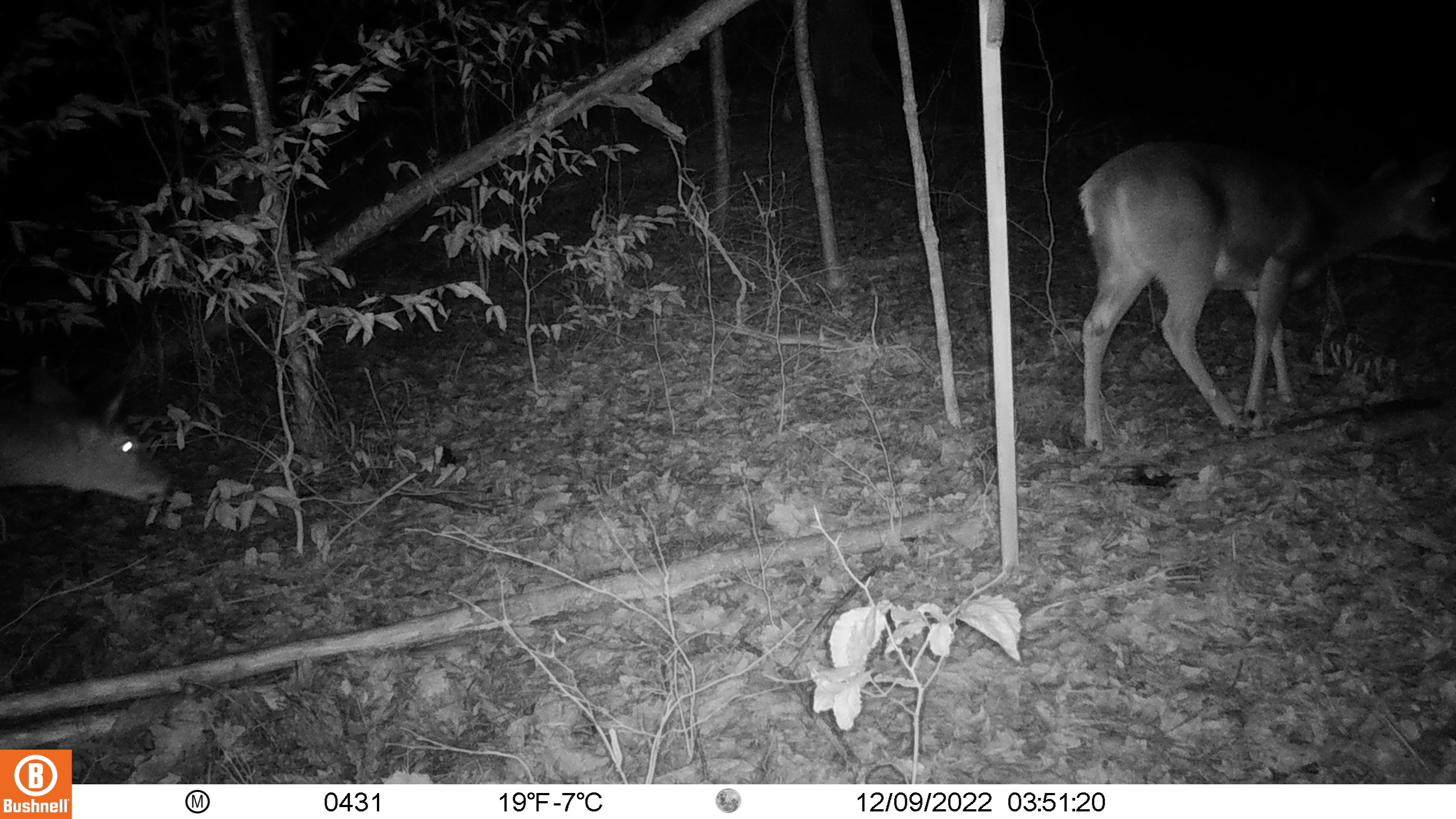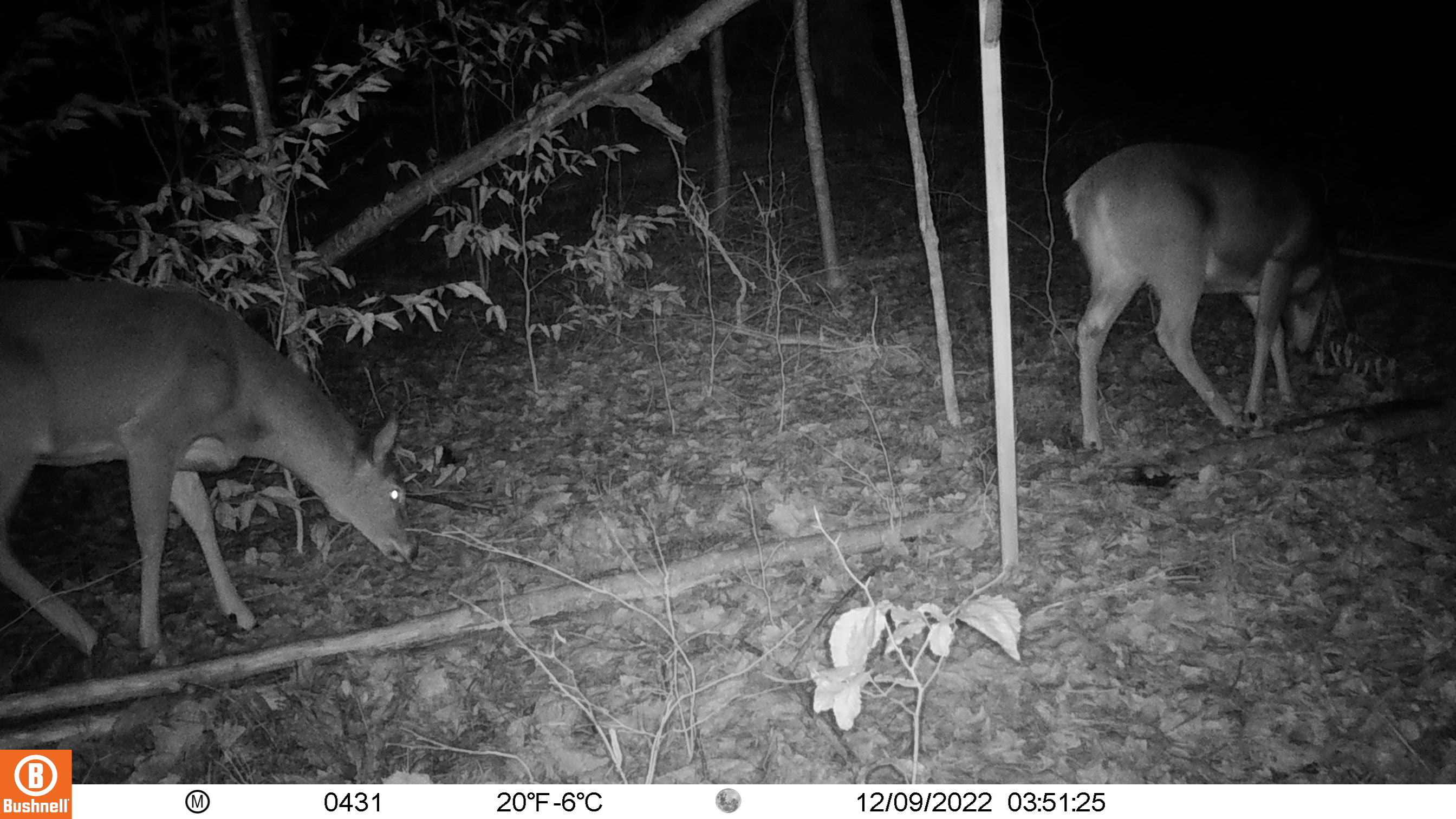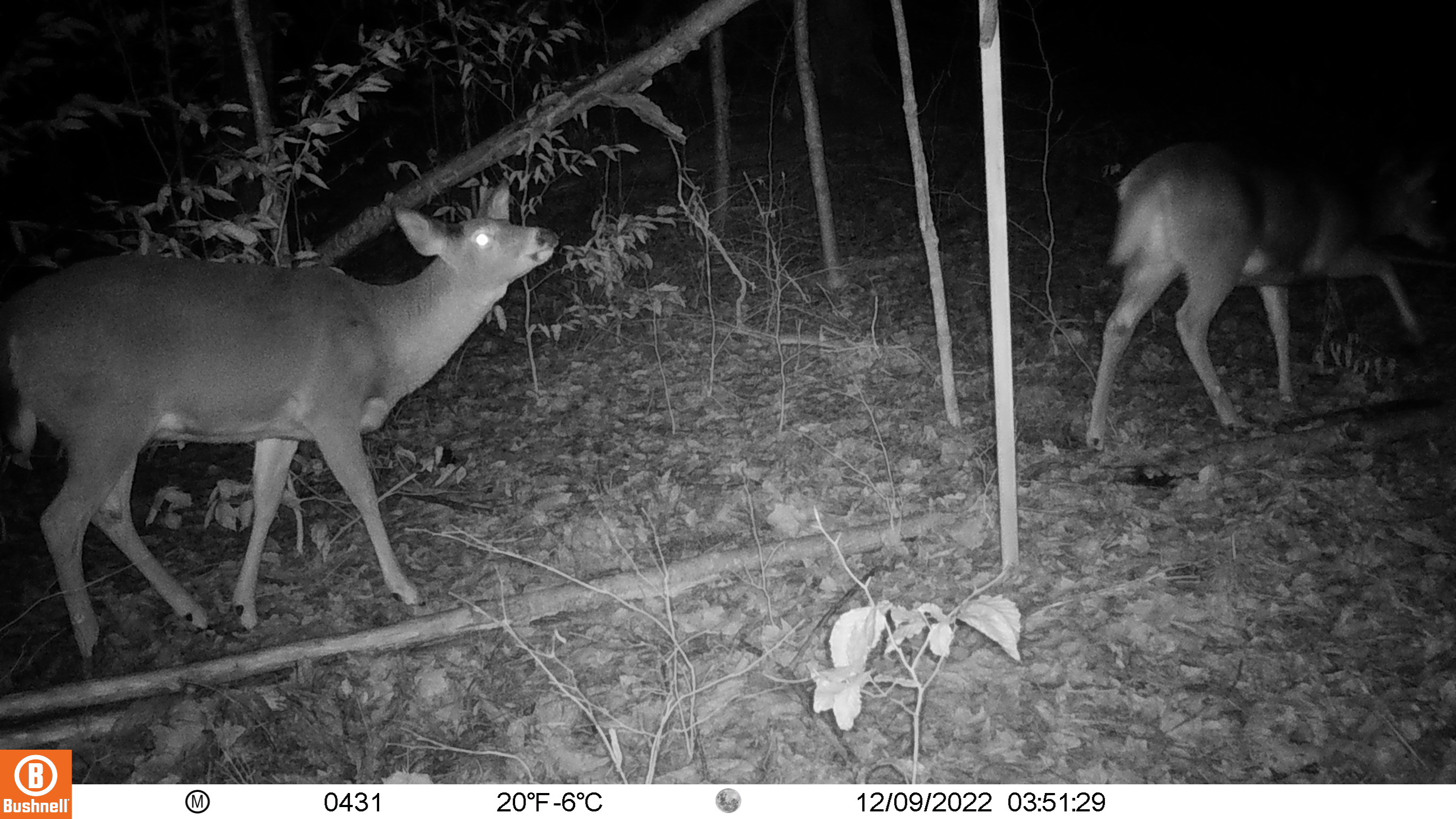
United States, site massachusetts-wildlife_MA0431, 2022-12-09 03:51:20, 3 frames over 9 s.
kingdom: Animalia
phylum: Chordata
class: Mammalia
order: Artiodactyla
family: Cervidae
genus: Odocoileus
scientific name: Odocoileus virginianus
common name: white-tailed deer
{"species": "white-tailed deer (Odocoileus virginianus)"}